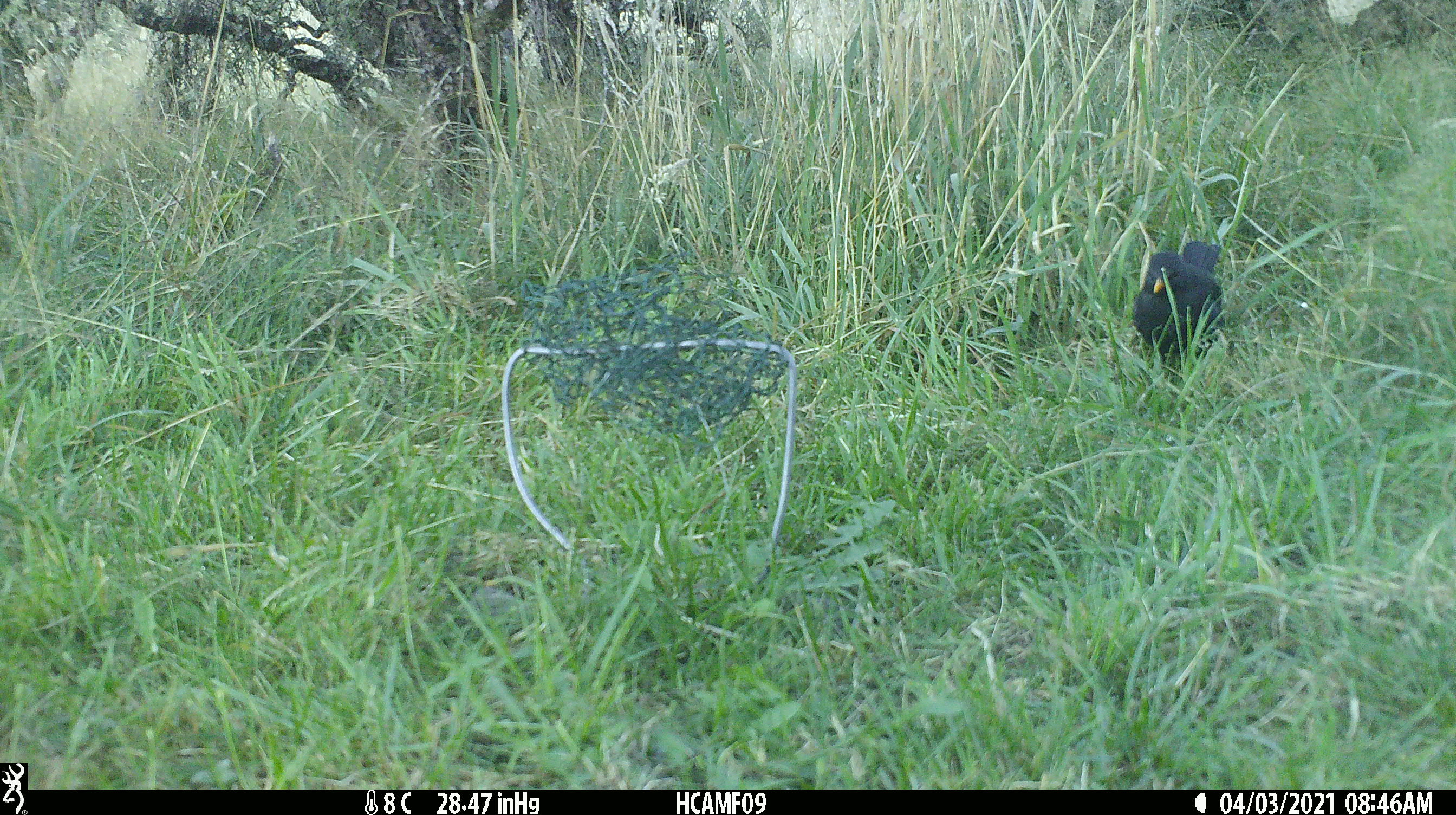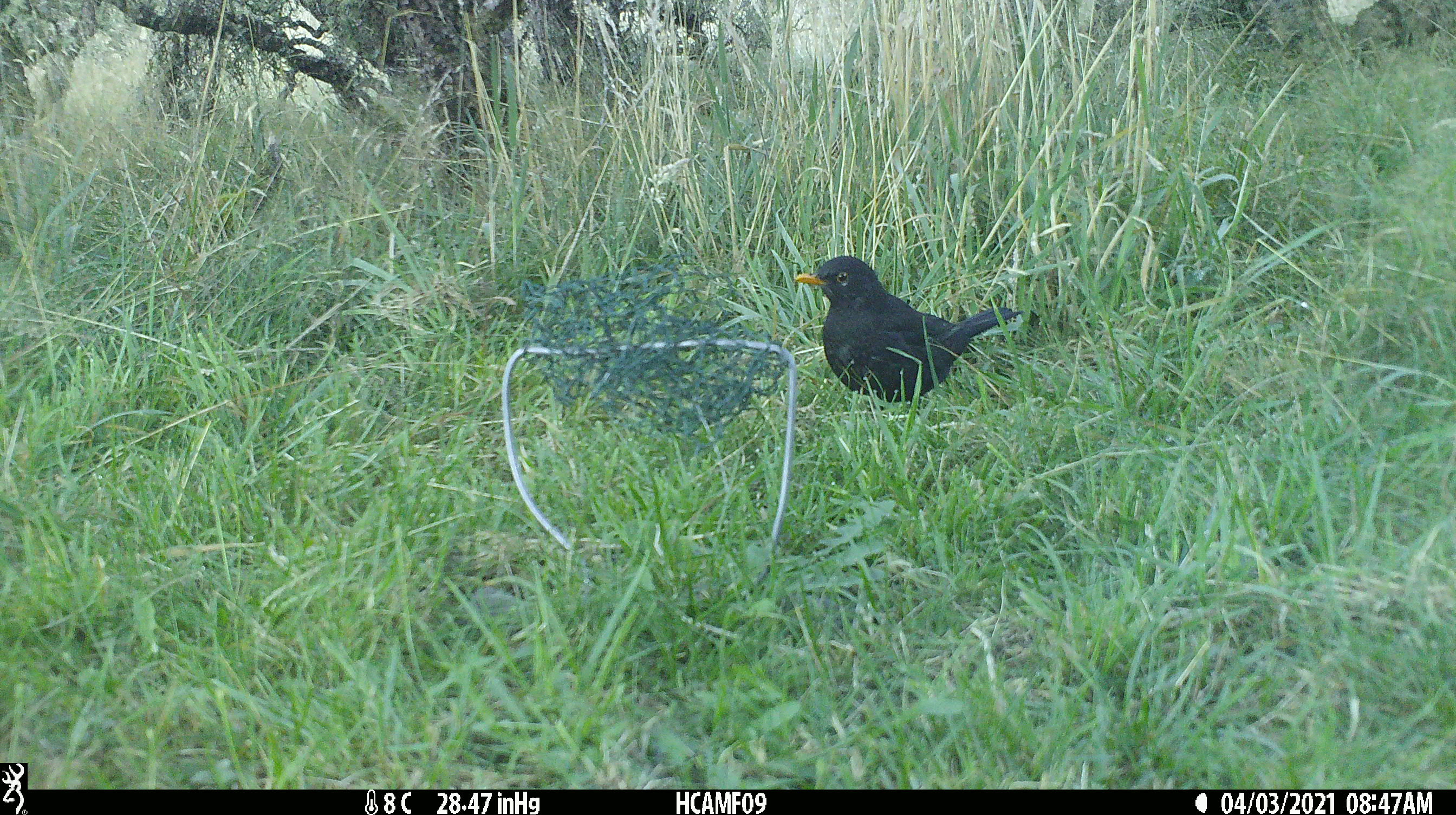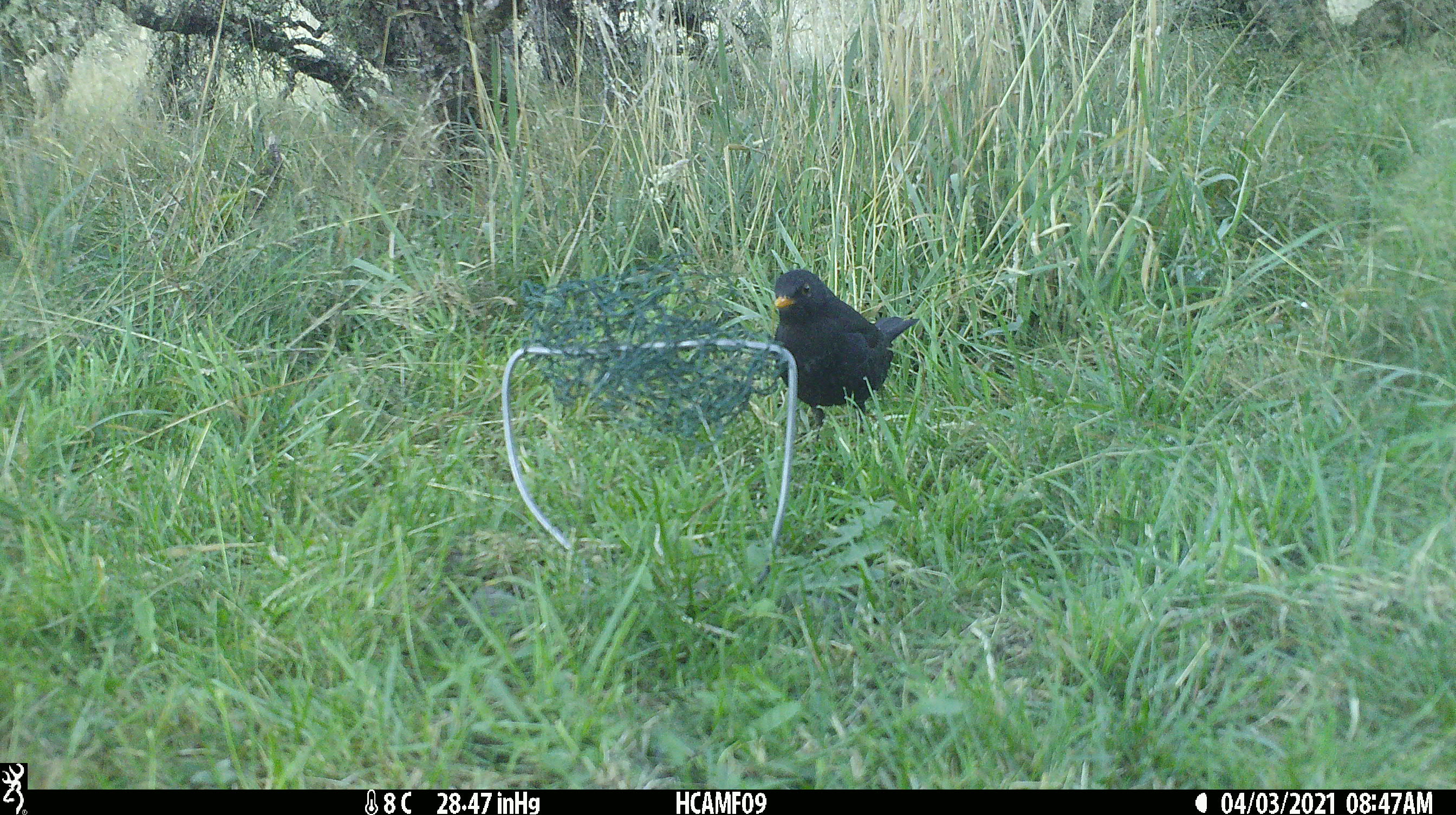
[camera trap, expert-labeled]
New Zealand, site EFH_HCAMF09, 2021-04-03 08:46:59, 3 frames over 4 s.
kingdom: Animalia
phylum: Chordata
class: Aves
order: Passeriformes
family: Turdidae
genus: Turdus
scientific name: Turdus merula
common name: eurasian blackbird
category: blackbird